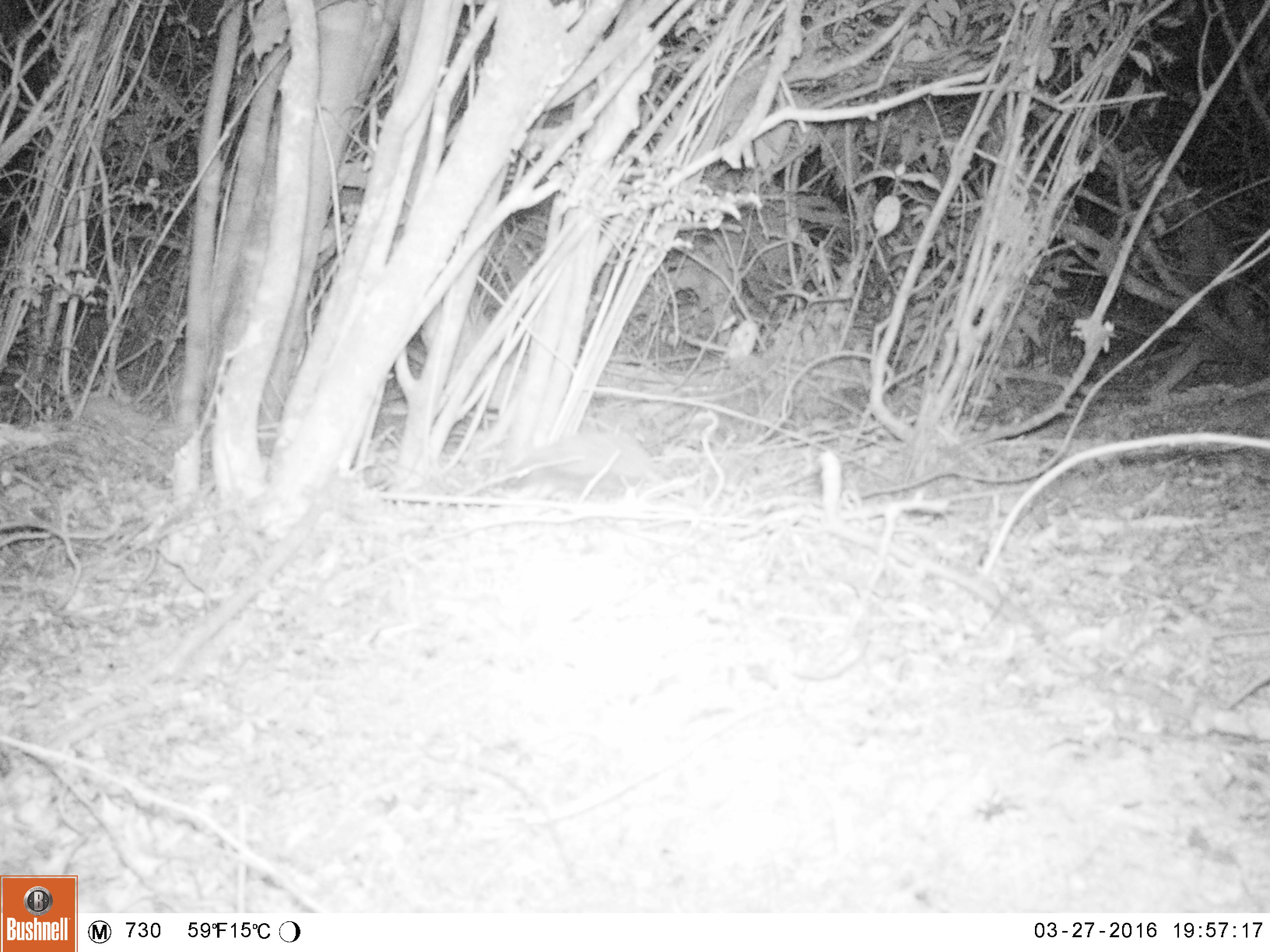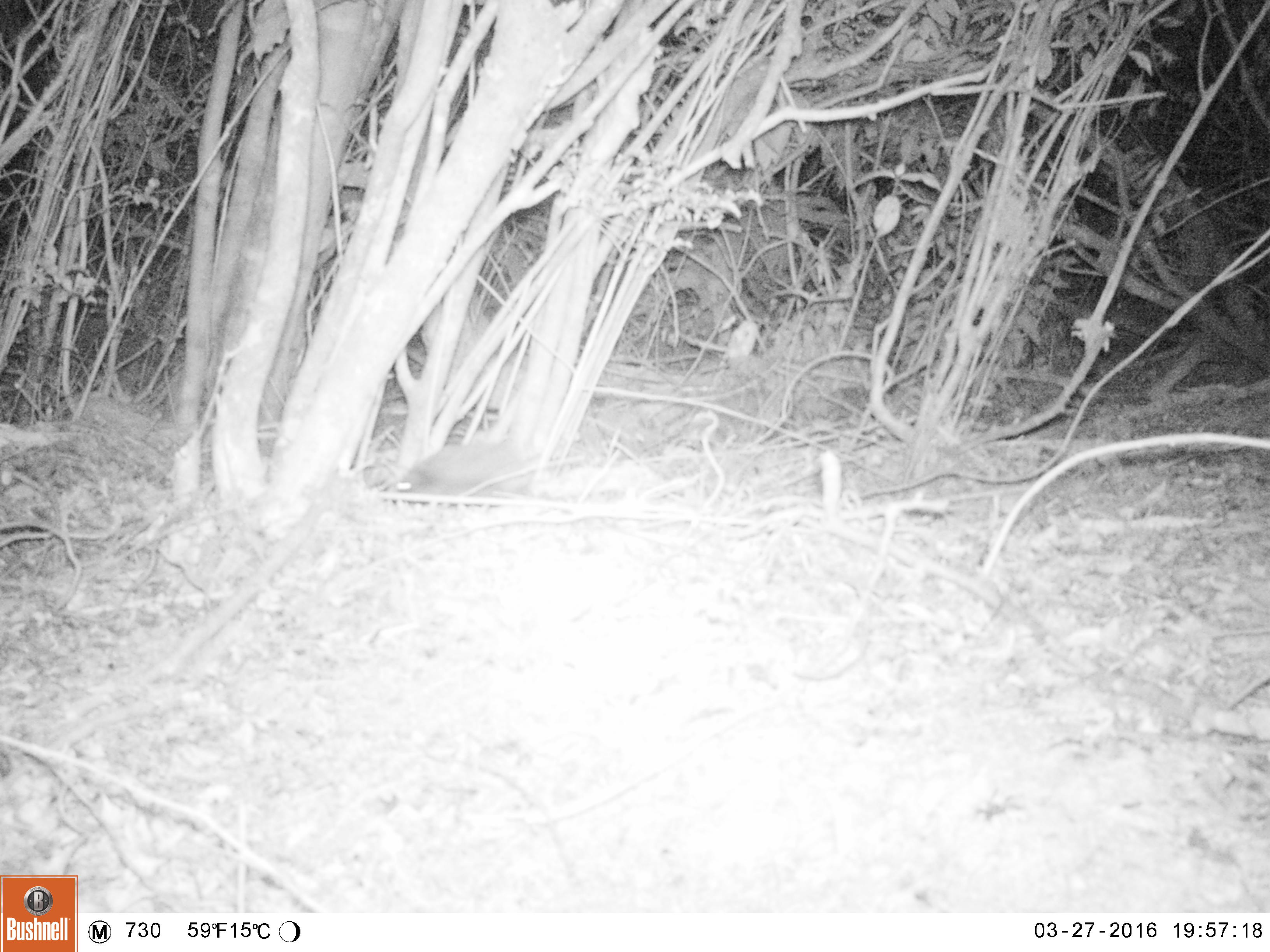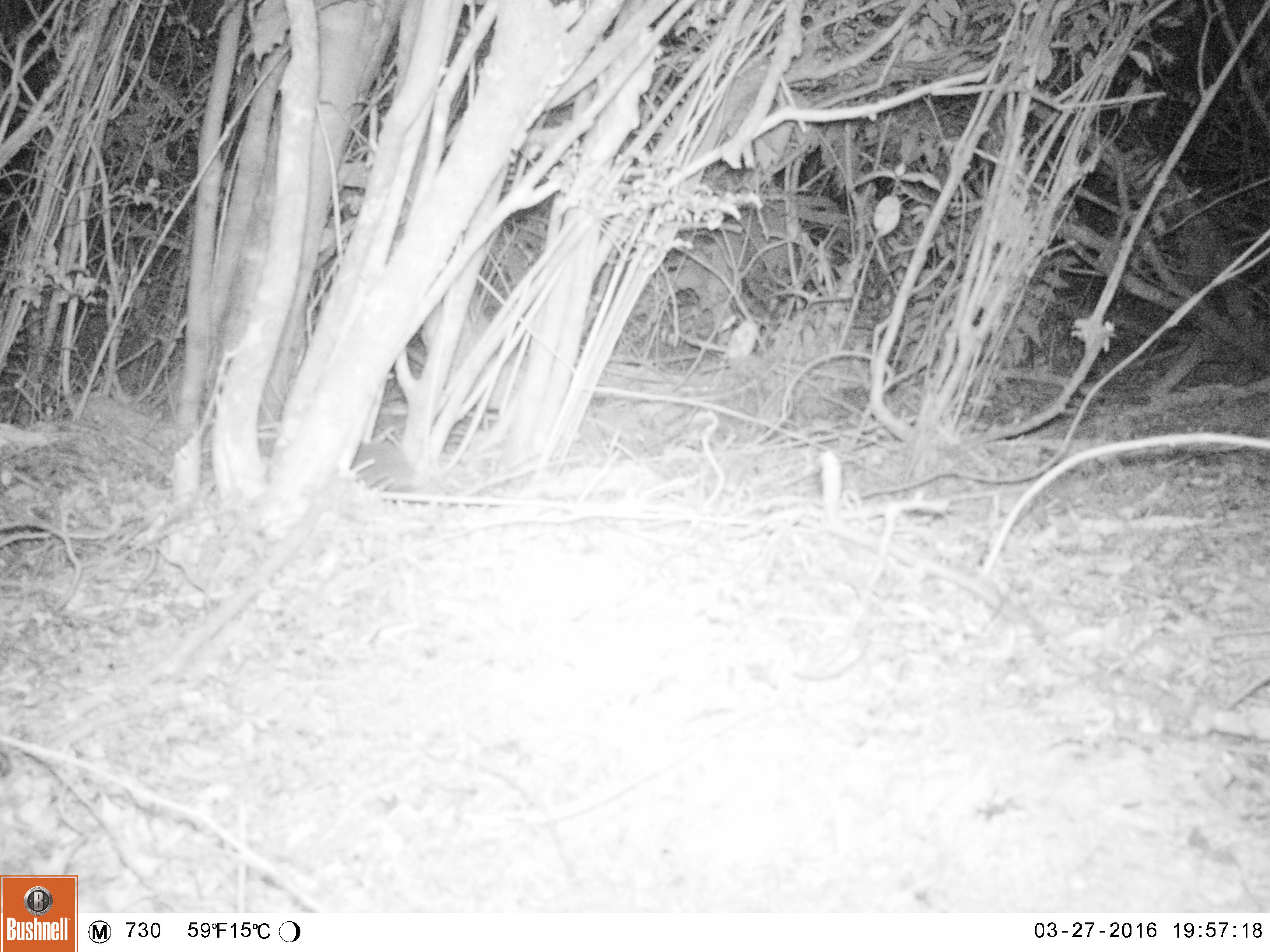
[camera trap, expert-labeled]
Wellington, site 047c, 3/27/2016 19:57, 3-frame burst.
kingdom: Animalia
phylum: Chordata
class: Mammalia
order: Eulipotyphla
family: Erinaceidae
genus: Erinaceus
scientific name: Erinaceus europaeus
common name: hedgehog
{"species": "hedgehog (Erinaceus europaeus)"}